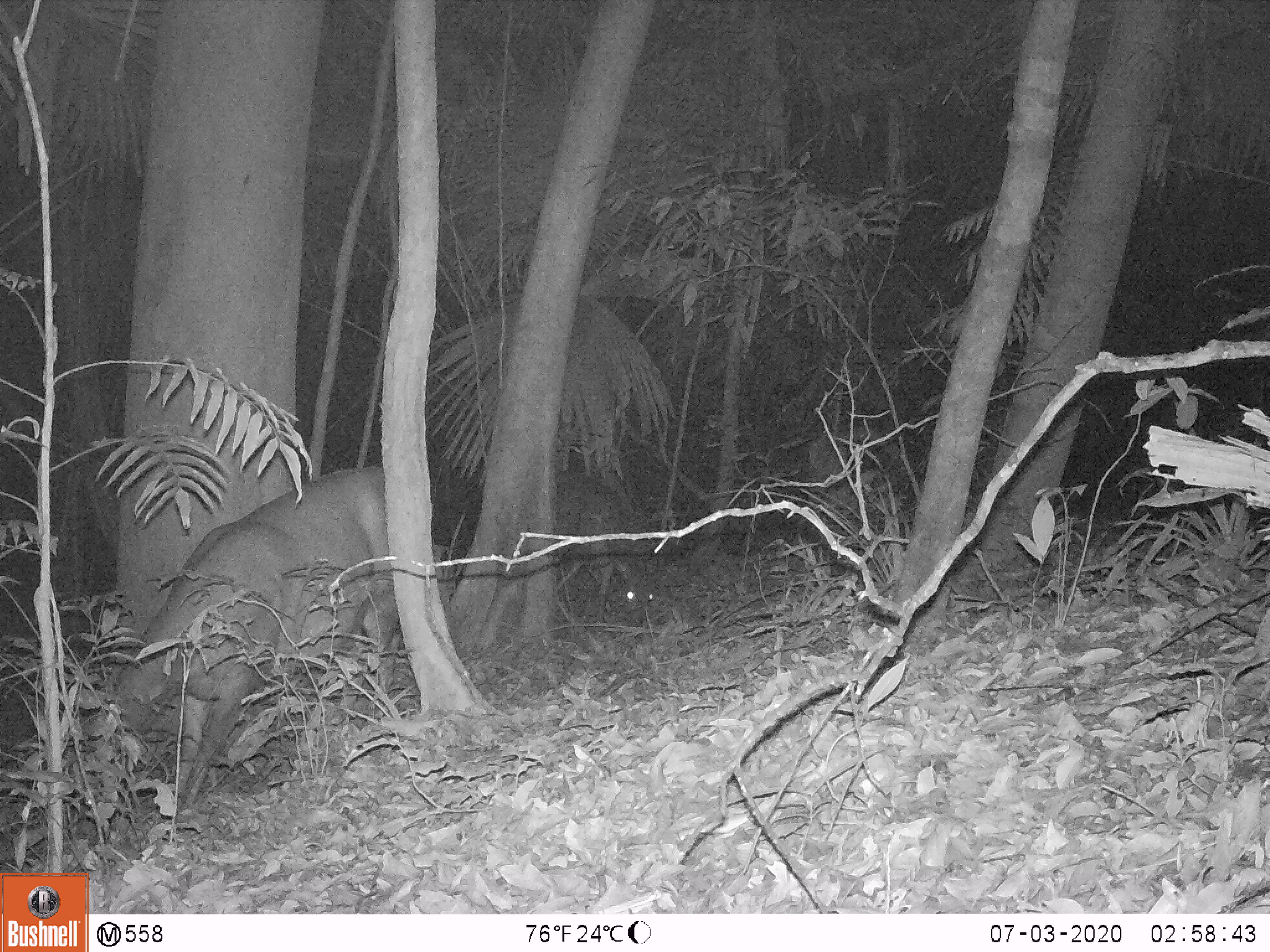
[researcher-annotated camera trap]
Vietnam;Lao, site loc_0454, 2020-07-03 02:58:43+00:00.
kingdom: Animalia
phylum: Chordata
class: Mammalia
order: Artiodactyla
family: Cervidae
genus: Rusa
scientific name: Rusa unicolor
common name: sambar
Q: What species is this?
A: Sambar (Rusa unicolor).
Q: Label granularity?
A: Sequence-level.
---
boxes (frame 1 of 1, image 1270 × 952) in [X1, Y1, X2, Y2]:
sambar: [59, 466, 404, 822]; [556, 473, 656, 607]